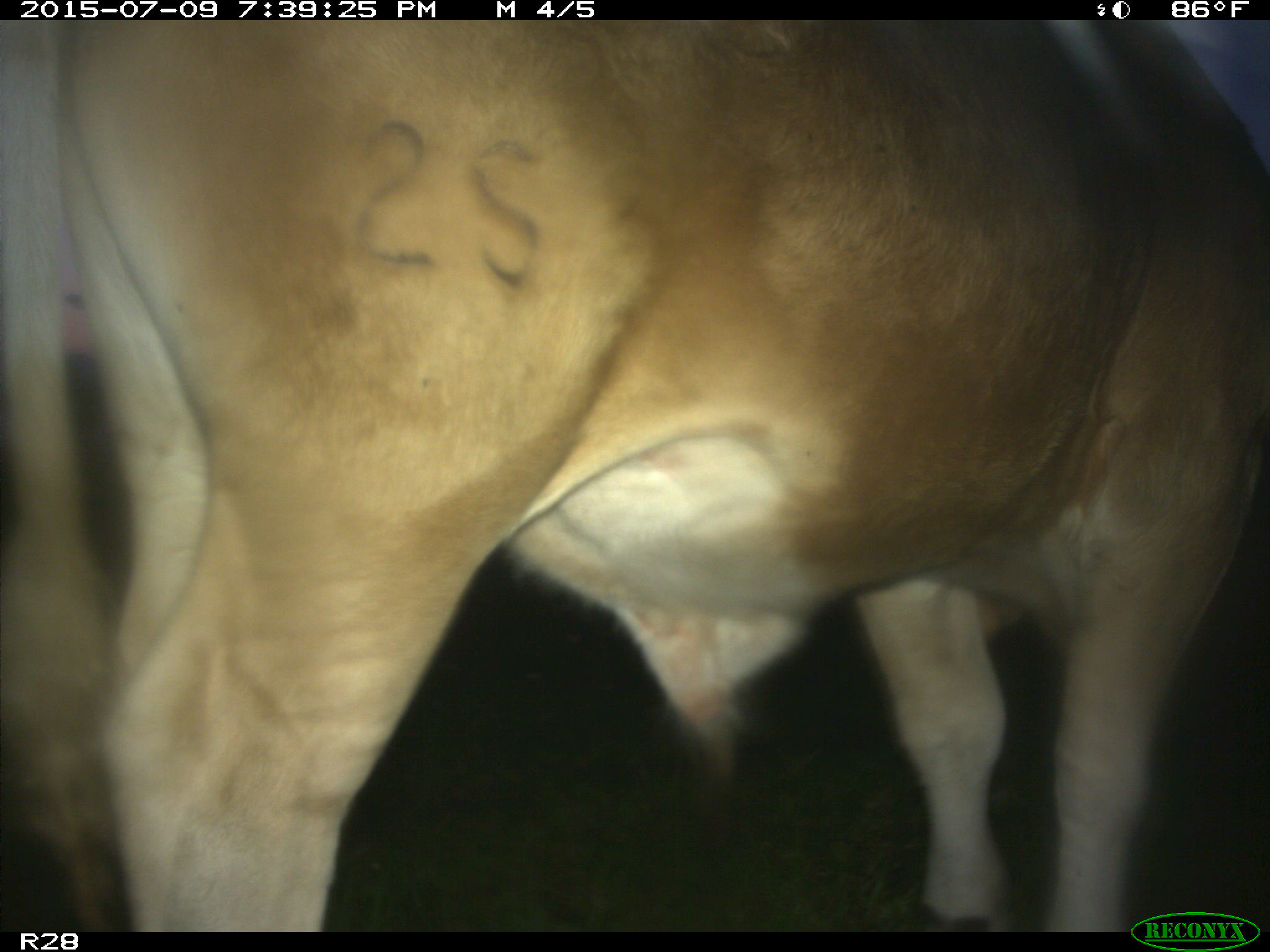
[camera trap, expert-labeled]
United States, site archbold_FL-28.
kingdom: Animalia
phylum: Chordata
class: Mammalia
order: Artiodactyla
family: Bovidae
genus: Bos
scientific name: Bos taurus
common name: domestic cow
Bos taurus (domestic cow).